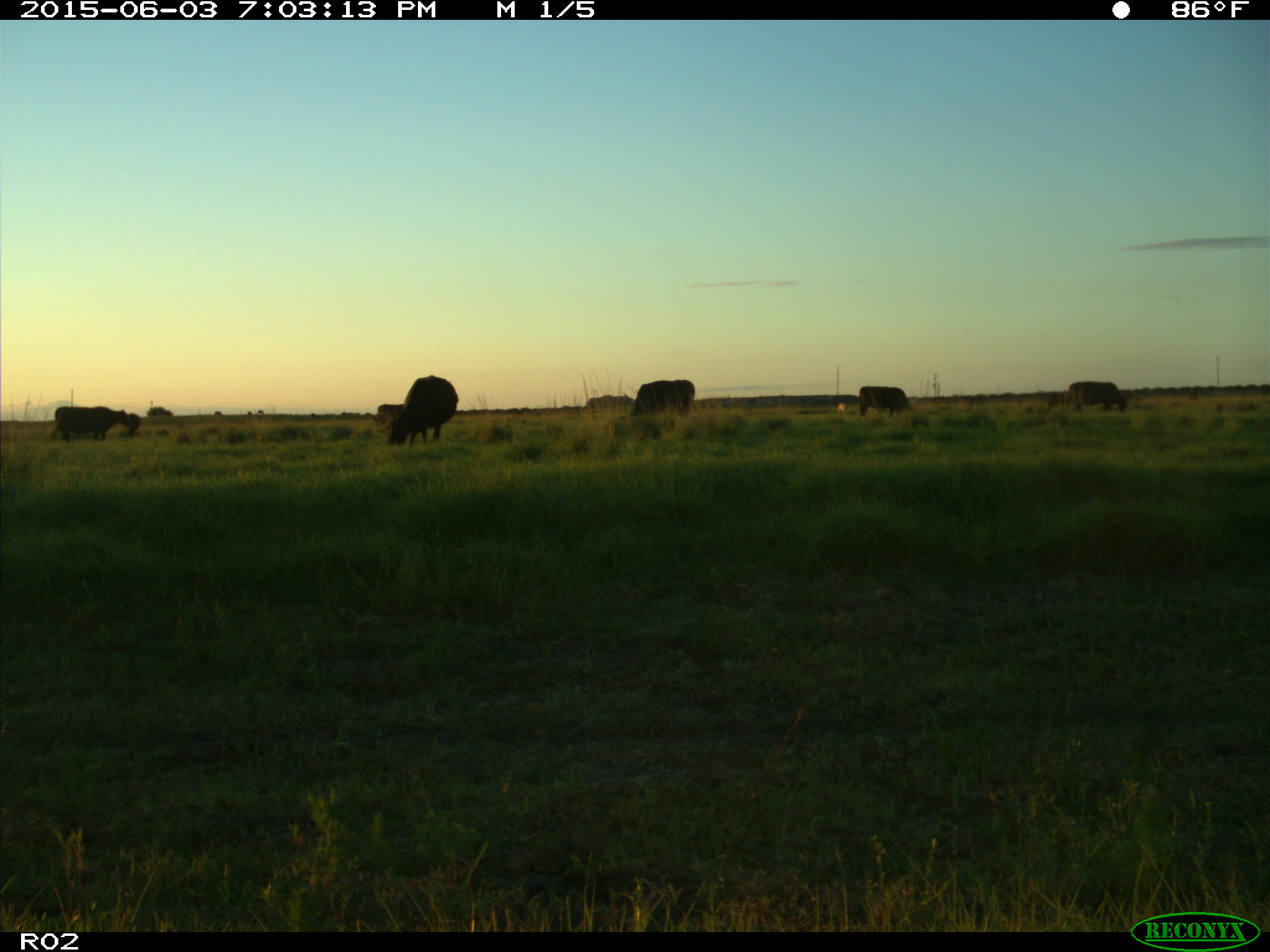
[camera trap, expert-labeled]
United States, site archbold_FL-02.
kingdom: Animalia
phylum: Chordata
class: Mammalia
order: Artiodactyla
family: Bovidae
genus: Bos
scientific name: Bos taurus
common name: domestic cow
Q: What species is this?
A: Bos taurus (domestic cow).